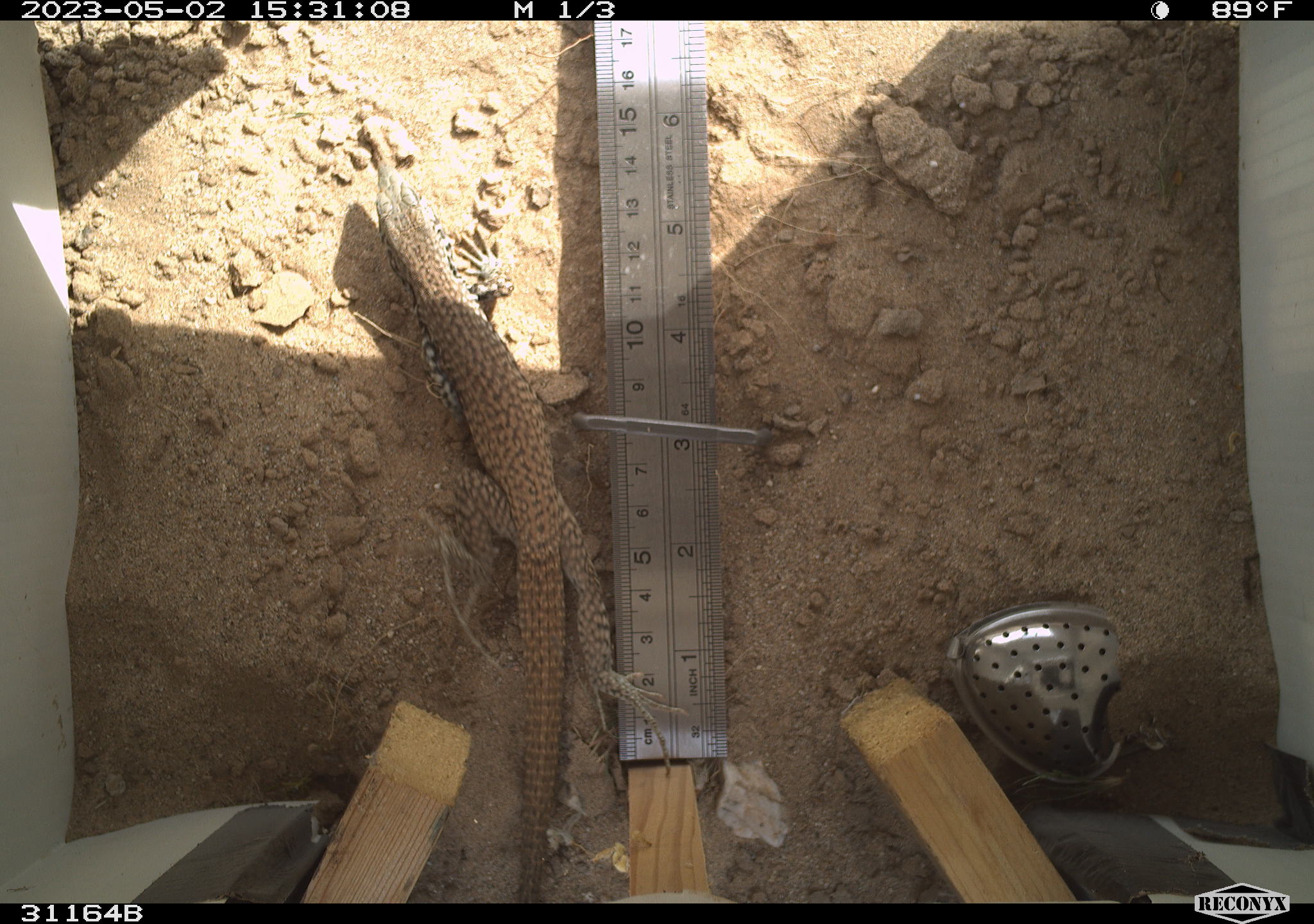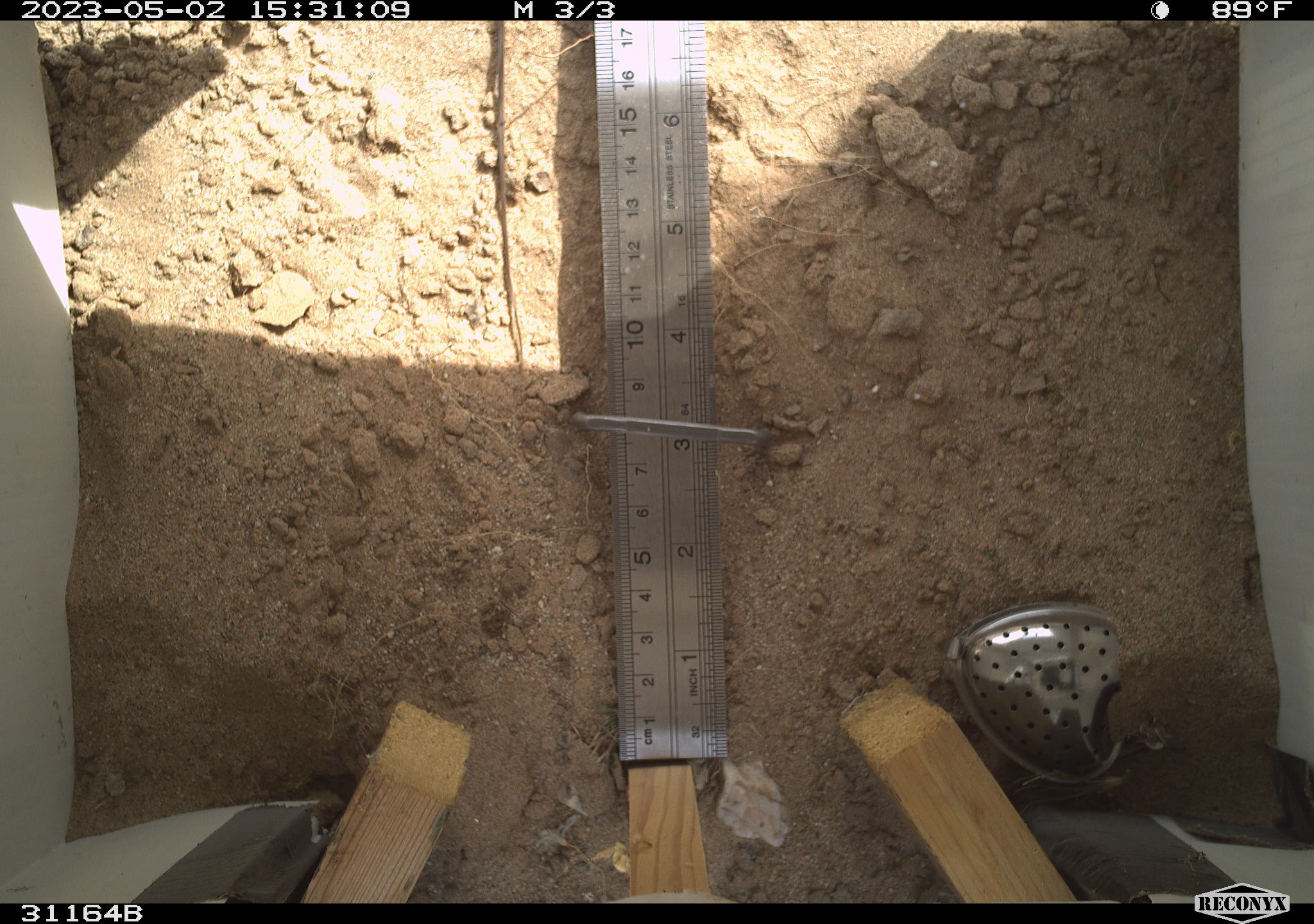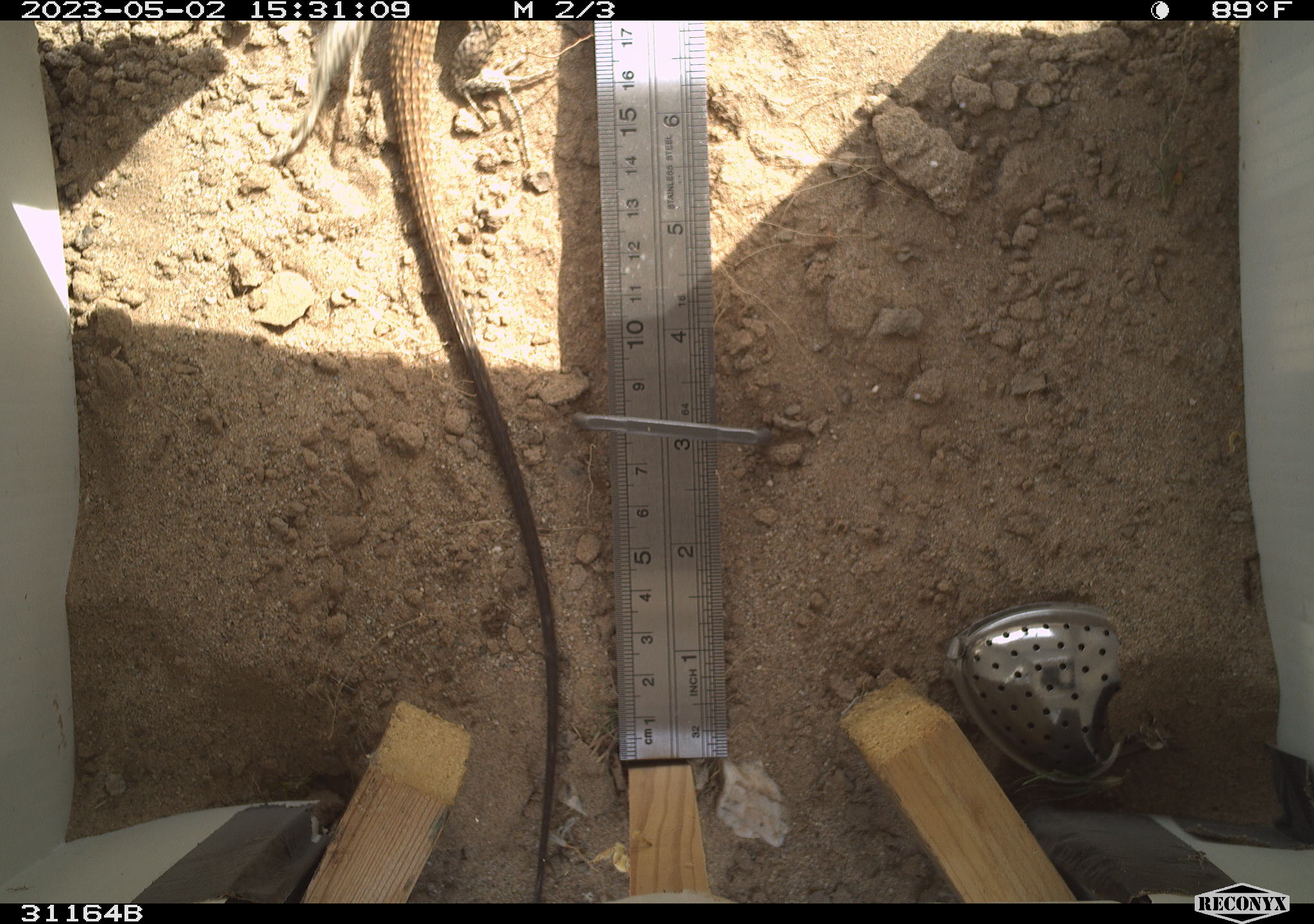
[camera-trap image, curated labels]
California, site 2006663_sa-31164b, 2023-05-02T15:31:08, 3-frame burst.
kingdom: Animalia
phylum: Chordata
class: Reptilia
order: Squamata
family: Teiidae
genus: Aspidoscelis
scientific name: Aspidoscelis tigris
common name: western whiptail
Western whiptail (Aspidoscelis tigris).